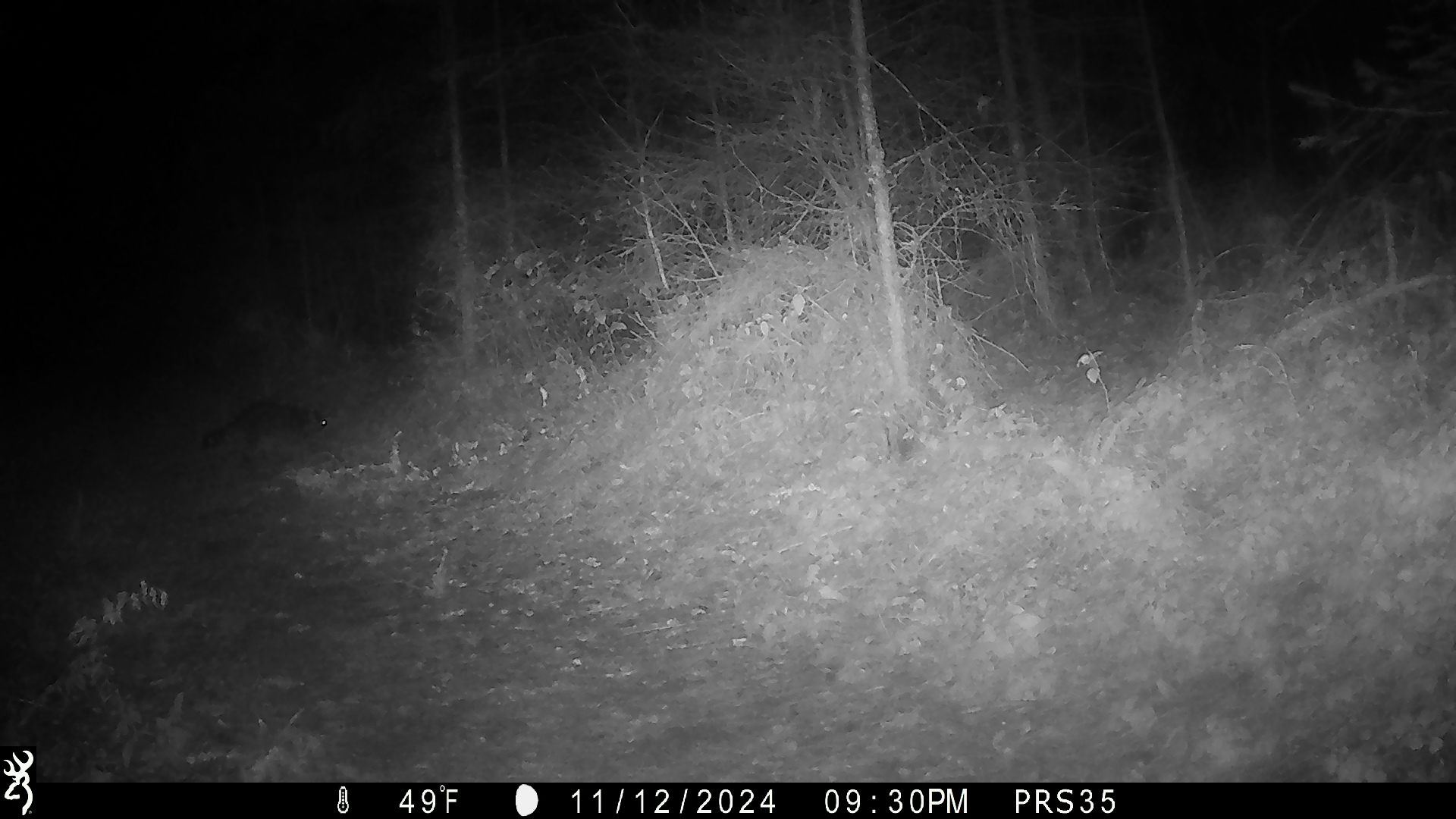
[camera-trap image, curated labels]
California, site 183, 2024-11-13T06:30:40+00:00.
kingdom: Animalia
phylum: Chordata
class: Mammalia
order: Carnivora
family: Procyonidae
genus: Procyon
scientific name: Procyon lotor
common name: raccoon